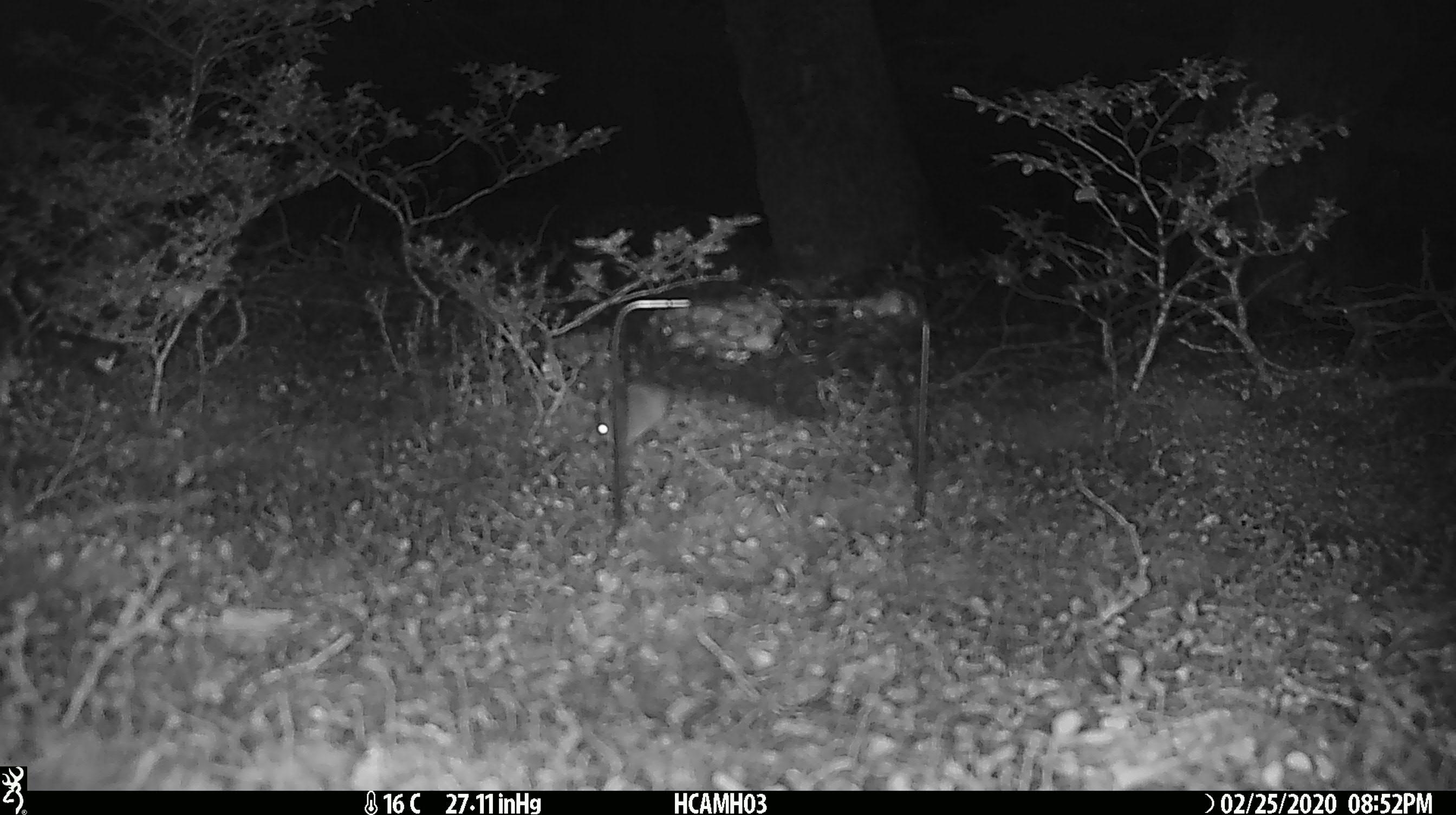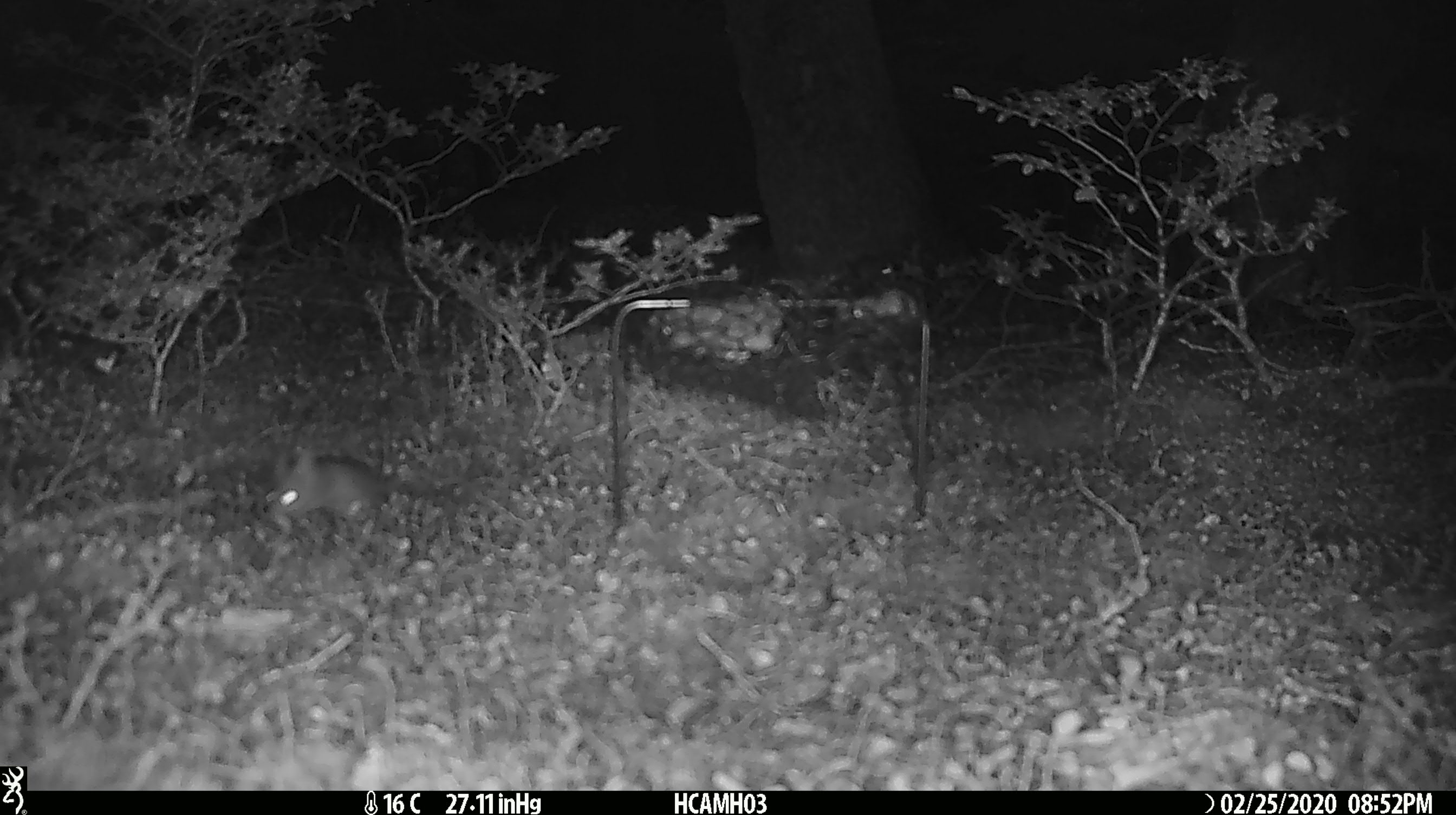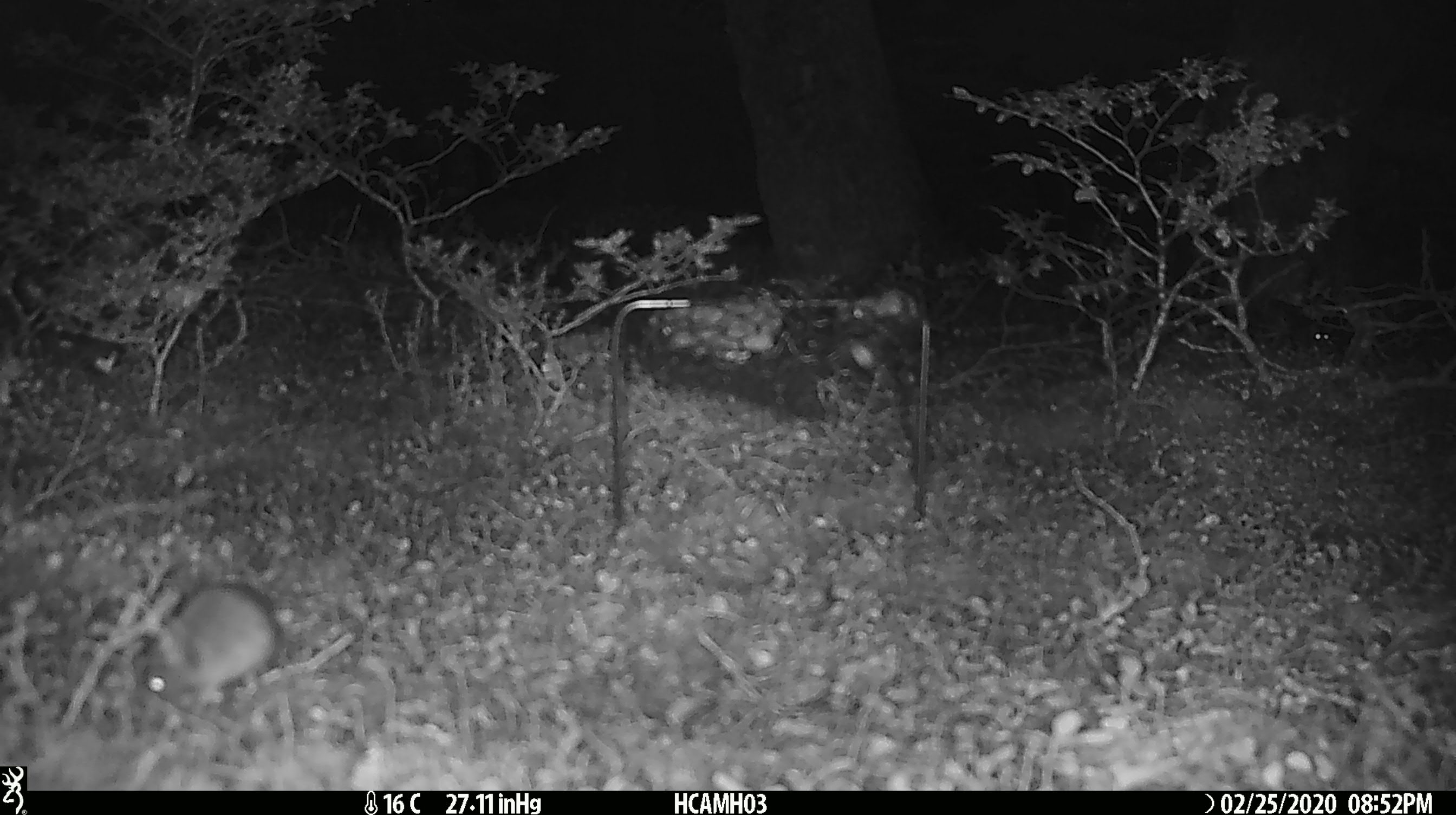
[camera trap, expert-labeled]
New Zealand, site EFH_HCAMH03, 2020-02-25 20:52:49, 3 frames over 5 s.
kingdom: Animalia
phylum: Chordata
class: Mammalia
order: Rodentia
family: Muridae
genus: Mus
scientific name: Mus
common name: mouse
Mouse (Mus).